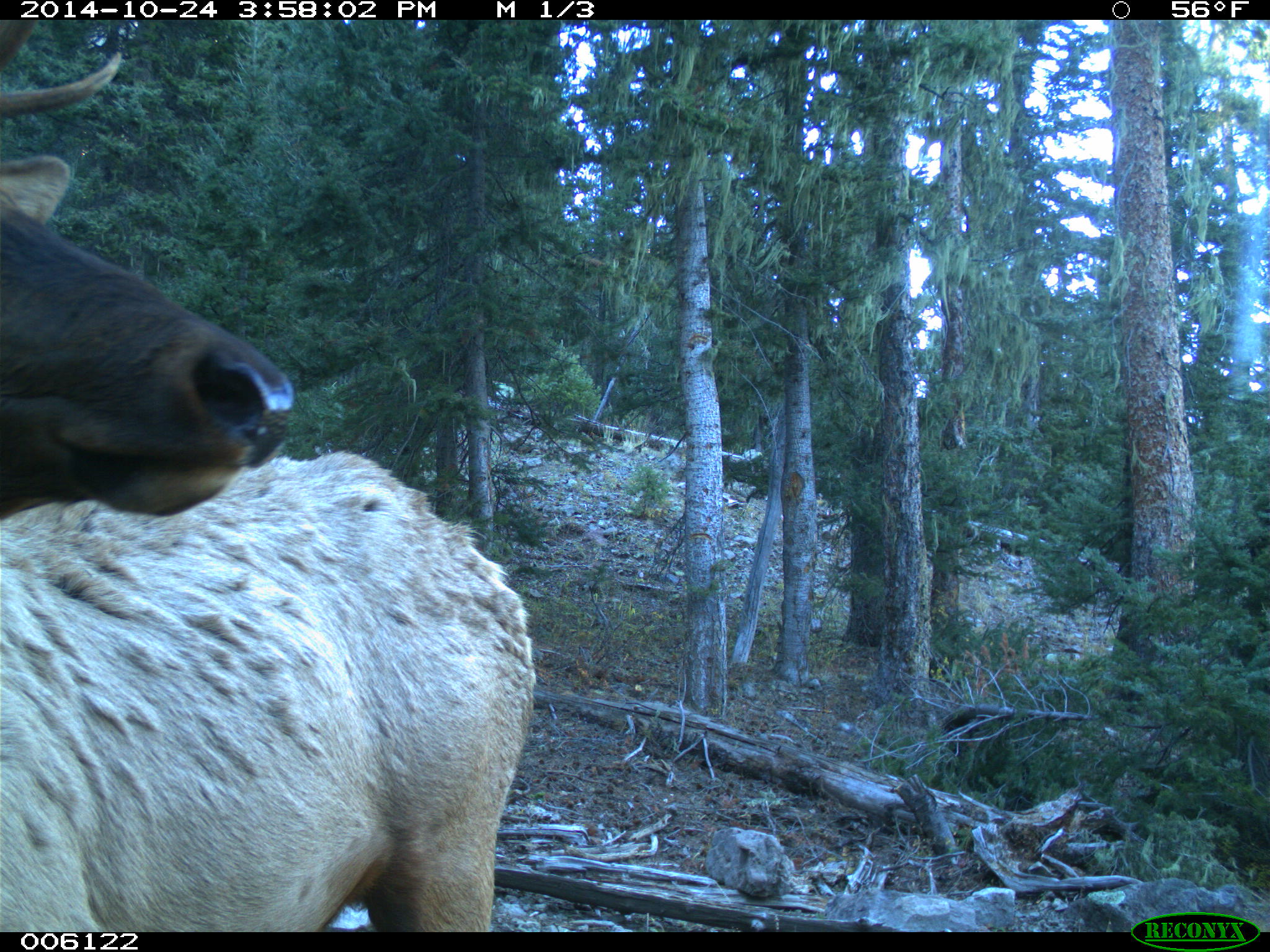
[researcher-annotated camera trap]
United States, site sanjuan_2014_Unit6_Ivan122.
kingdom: Animalia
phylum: Chordata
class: Mammalia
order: Artiodactyla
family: Cervidae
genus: Cervus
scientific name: Cervus elaphus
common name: red deer